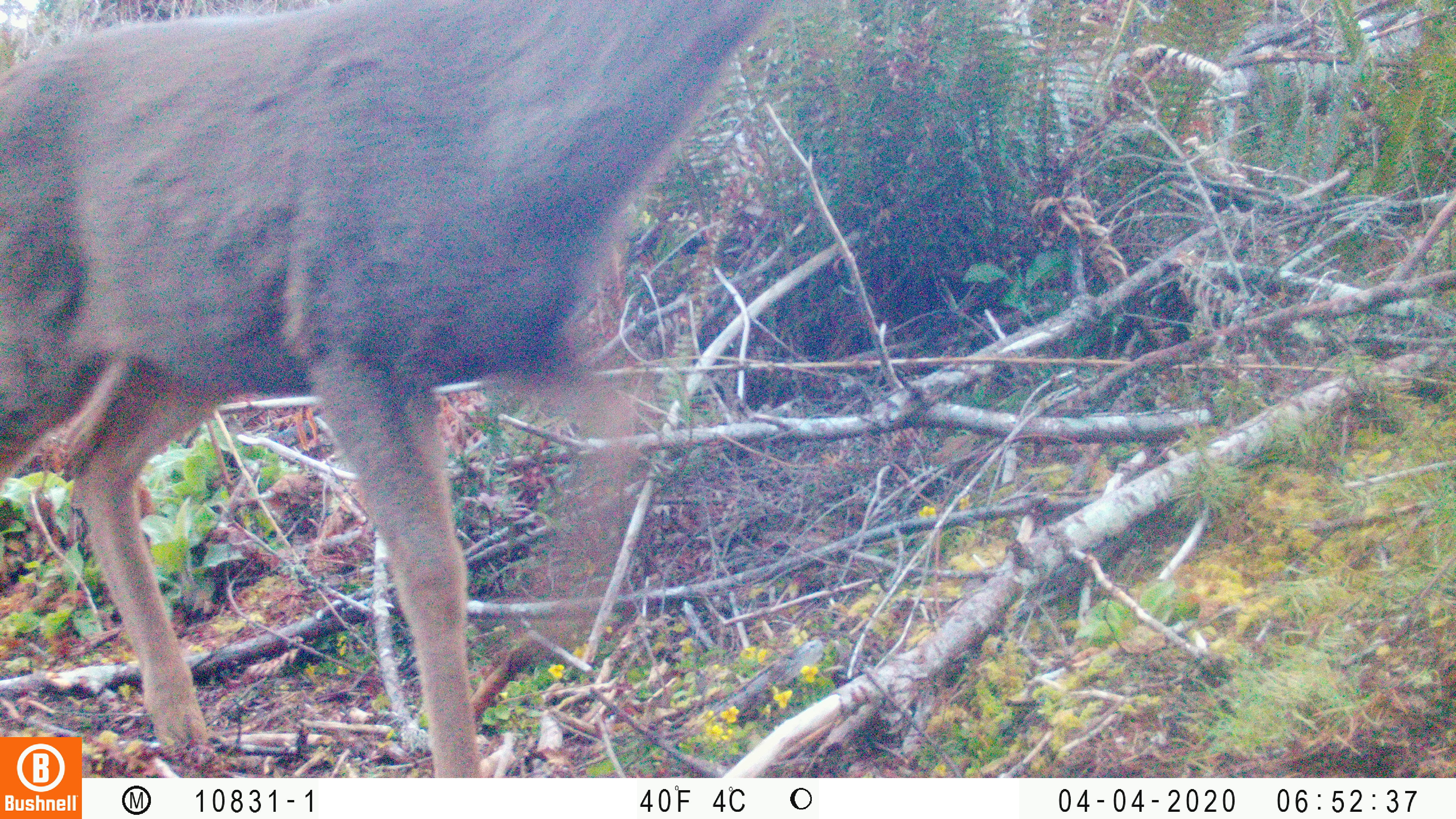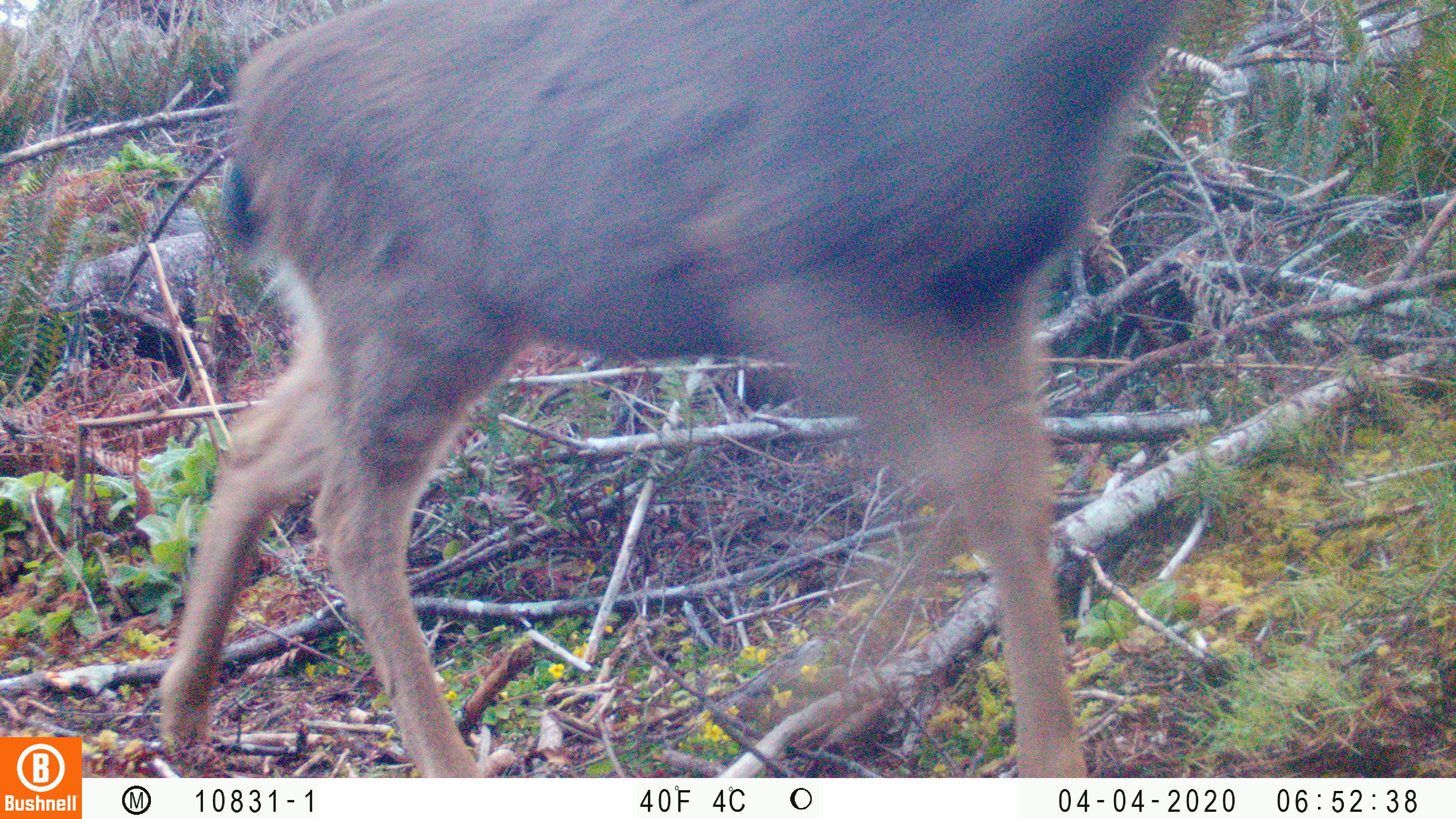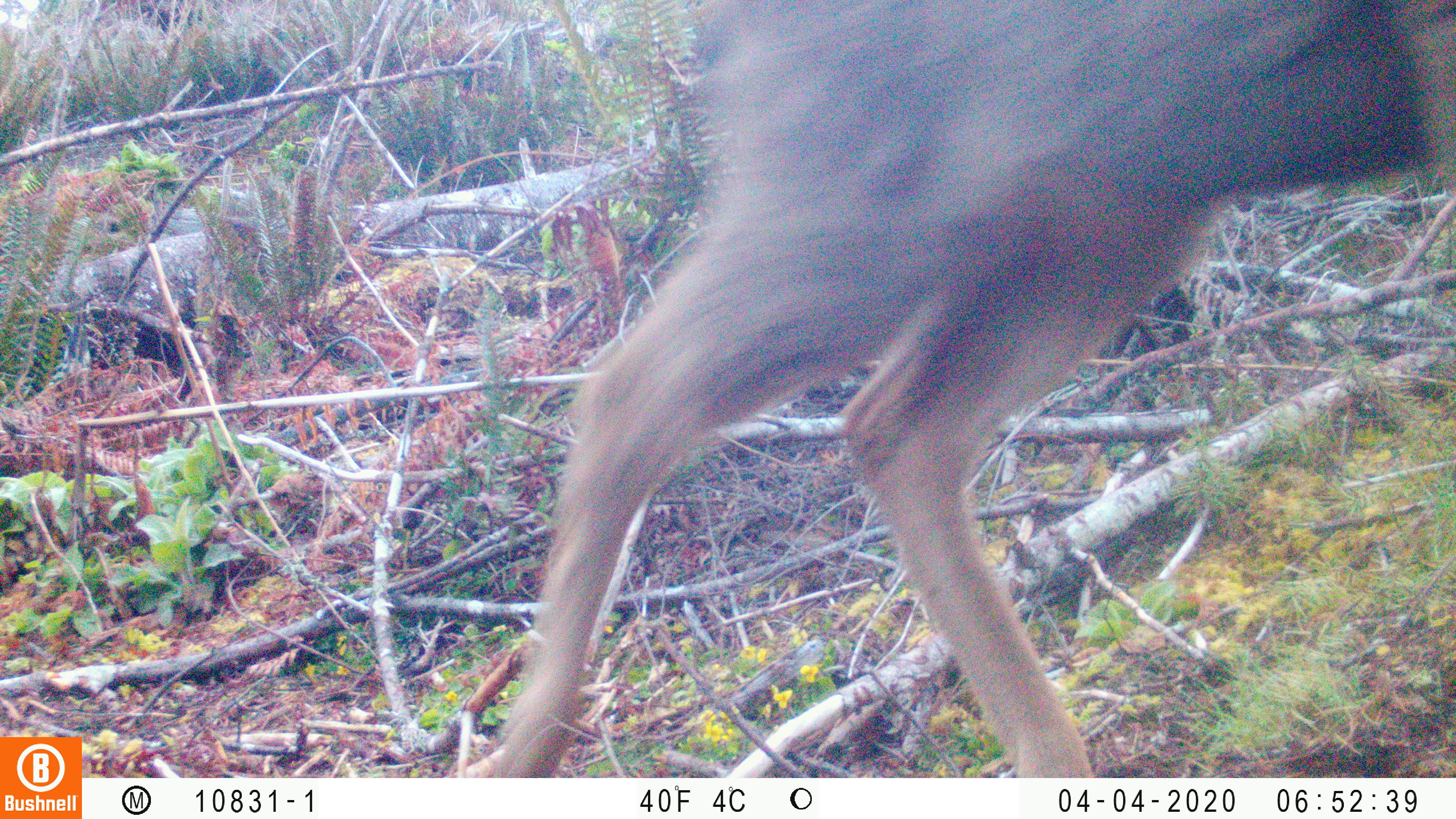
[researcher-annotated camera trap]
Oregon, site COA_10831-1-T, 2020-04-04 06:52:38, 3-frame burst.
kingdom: Animalia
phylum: Chordata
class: Mammalia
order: Artiodactyla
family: Cervidae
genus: Odocoileus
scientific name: Odocoileus hemionus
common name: black-tailed deer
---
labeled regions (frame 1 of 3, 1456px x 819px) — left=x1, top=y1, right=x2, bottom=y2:
black-tailed deer: left=4, top=0, right=787, bottom=730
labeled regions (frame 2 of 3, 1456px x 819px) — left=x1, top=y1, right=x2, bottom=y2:
black-tailed deer: left=160, top=2, right=1180, bottom=776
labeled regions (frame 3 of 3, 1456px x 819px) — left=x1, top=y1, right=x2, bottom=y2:
black-tailed deer: left=478, top=2, right=1447, bottom=772